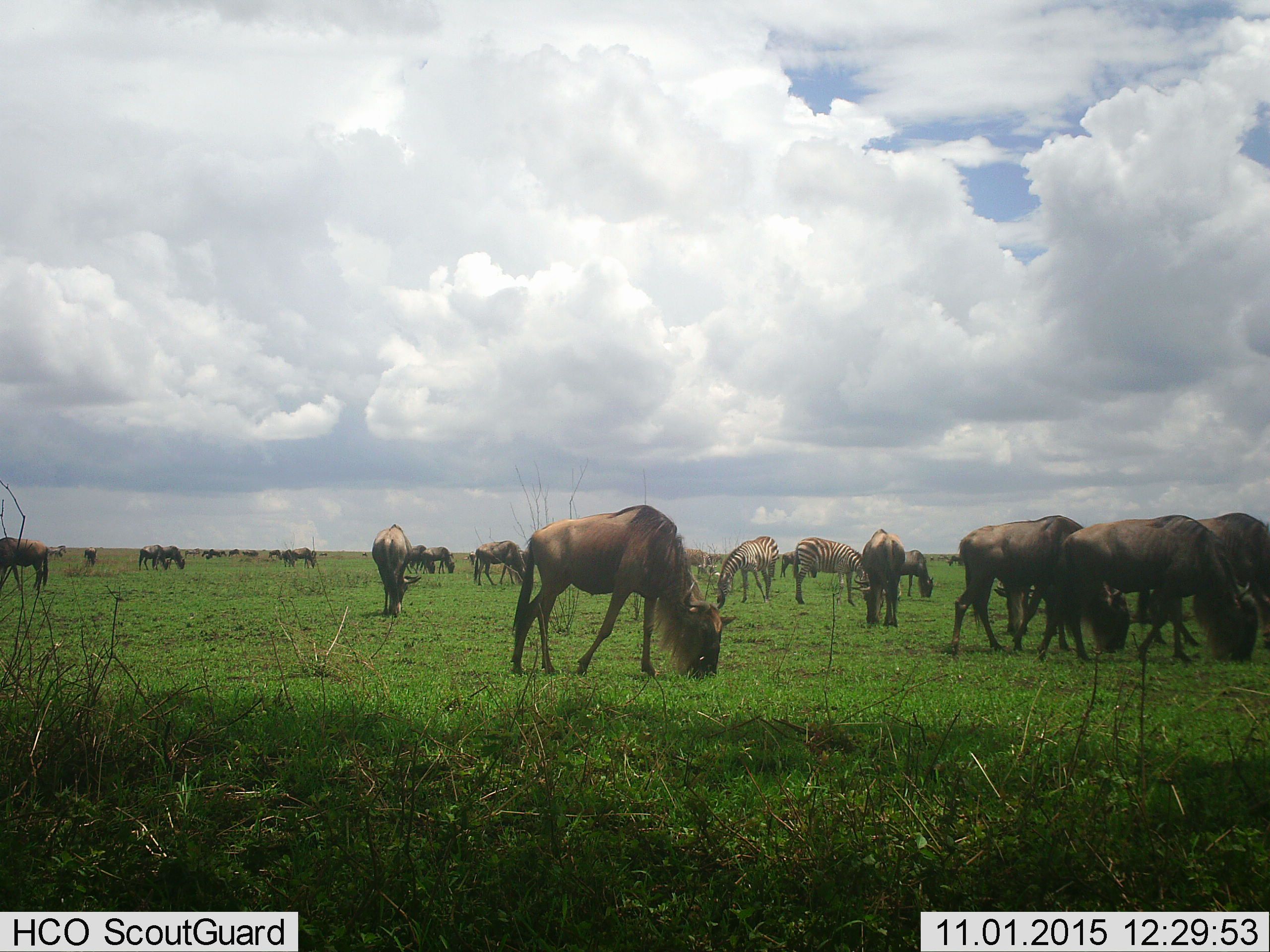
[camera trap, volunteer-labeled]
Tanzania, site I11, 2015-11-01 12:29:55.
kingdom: Animalia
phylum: Chordata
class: Mammalia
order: Artiodactyla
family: Bovidae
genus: Connochaetes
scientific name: Connochaetes taurinus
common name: blue wildebeest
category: wildebeest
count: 11-50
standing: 45%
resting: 0%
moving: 18%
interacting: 0%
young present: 0%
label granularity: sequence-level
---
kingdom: Animalia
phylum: Chordata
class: Mammalia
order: Perissodactyla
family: Equidae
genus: Equus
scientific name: Equus quagga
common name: plains zebra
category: zebra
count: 2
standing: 25%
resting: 0%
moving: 12%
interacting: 0%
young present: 0%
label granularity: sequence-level